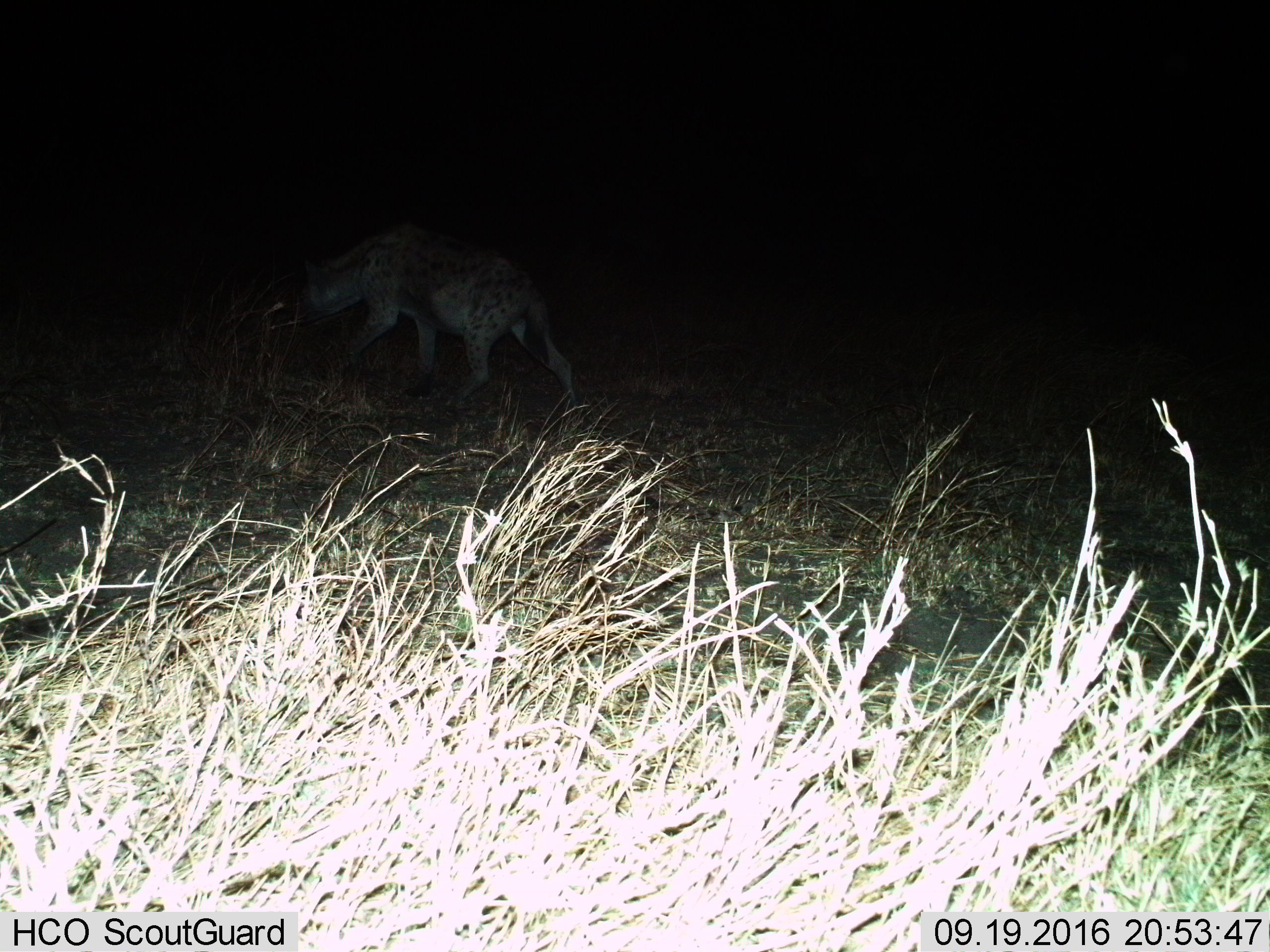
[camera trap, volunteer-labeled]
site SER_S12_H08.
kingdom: Animalia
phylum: Chordata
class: Mammalia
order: Carnivora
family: Hyaenidae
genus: Crocuta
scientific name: Crocuta crocuta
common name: spotted hyena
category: hyenaspotted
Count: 1.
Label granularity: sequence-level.